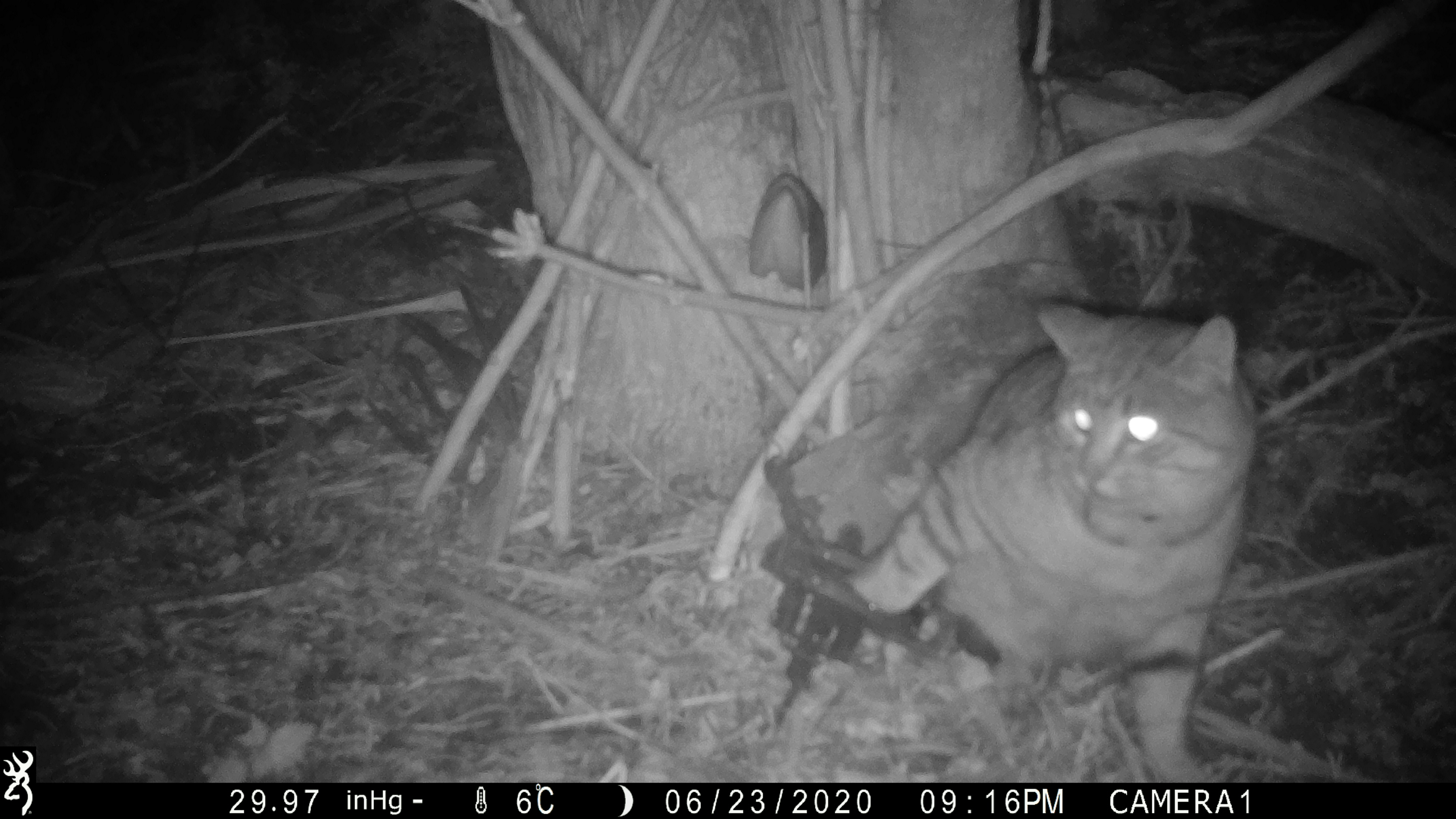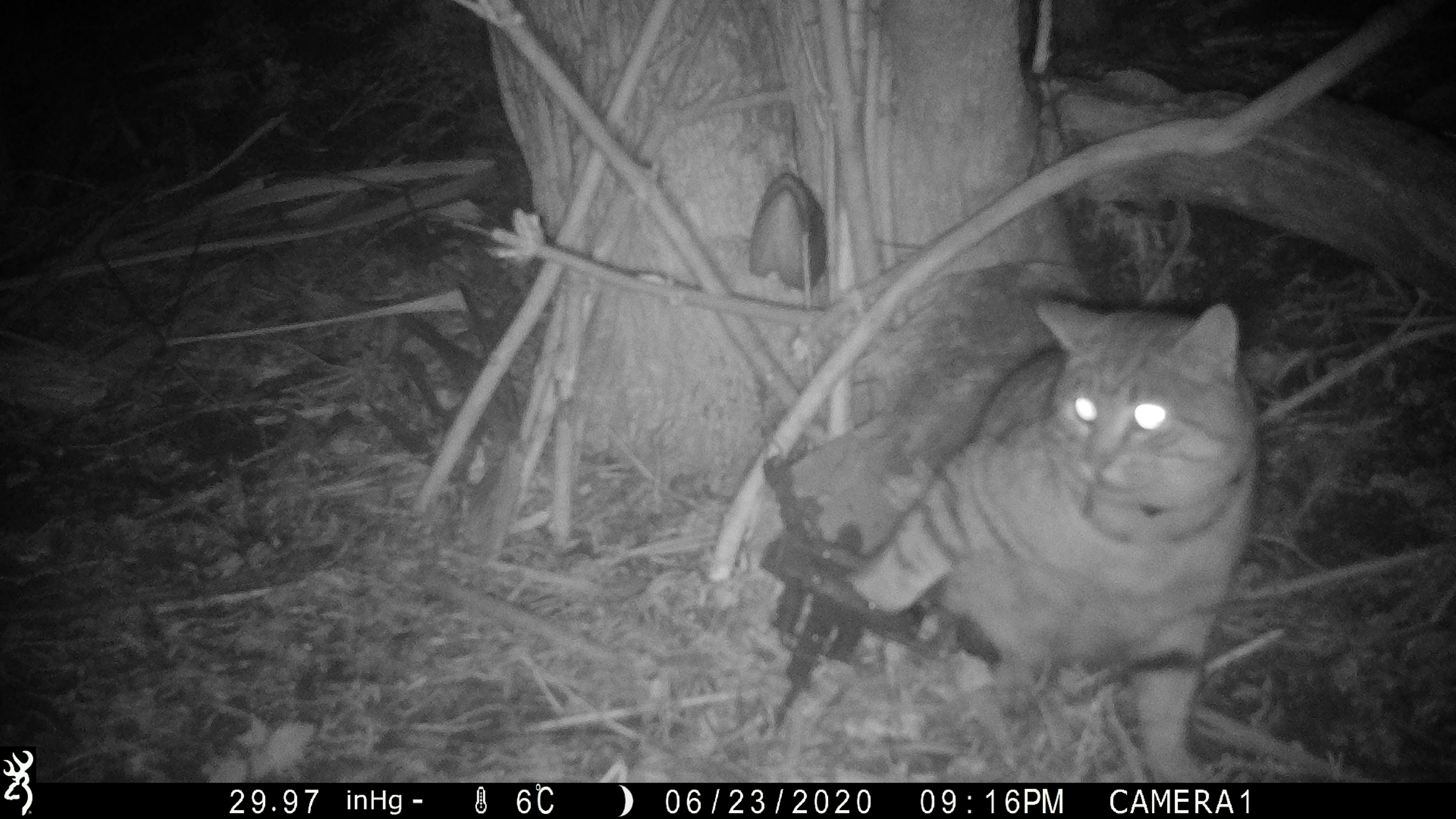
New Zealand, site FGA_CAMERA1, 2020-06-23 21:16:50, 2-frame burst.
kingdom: Animalia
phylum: Chordata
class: Mammalia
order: Carnivora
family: Felidae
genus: Felis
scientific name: Felis catus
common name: domestic cat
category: cat